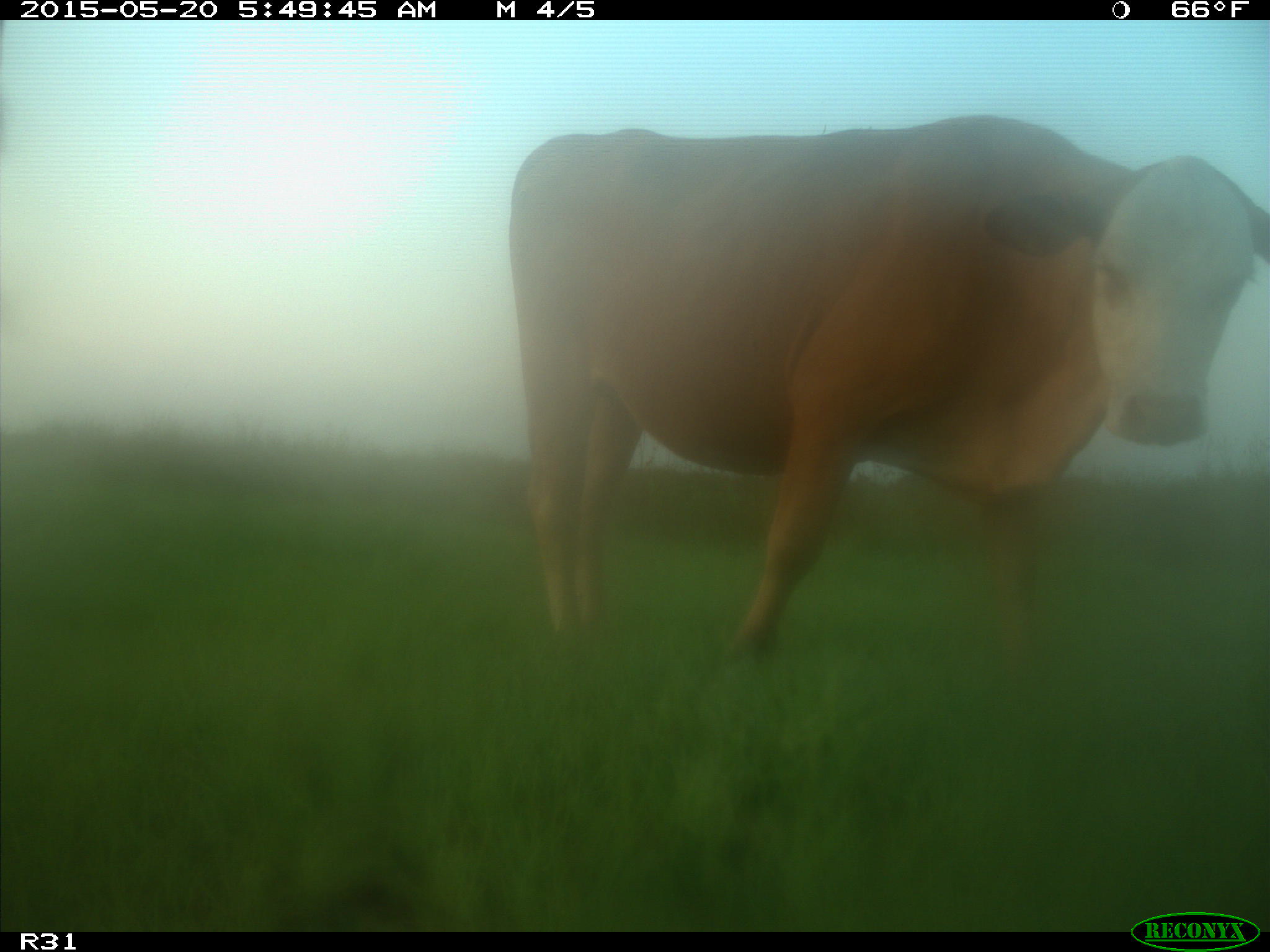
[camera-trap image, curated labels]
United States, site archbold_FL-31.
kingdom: Animalia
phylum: Chordata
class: Mammalia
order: Artiodactyla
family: Bovidae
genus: Bos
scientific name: Bos taurus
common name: domestic cow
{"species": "Bos taurus (domestic cow)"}